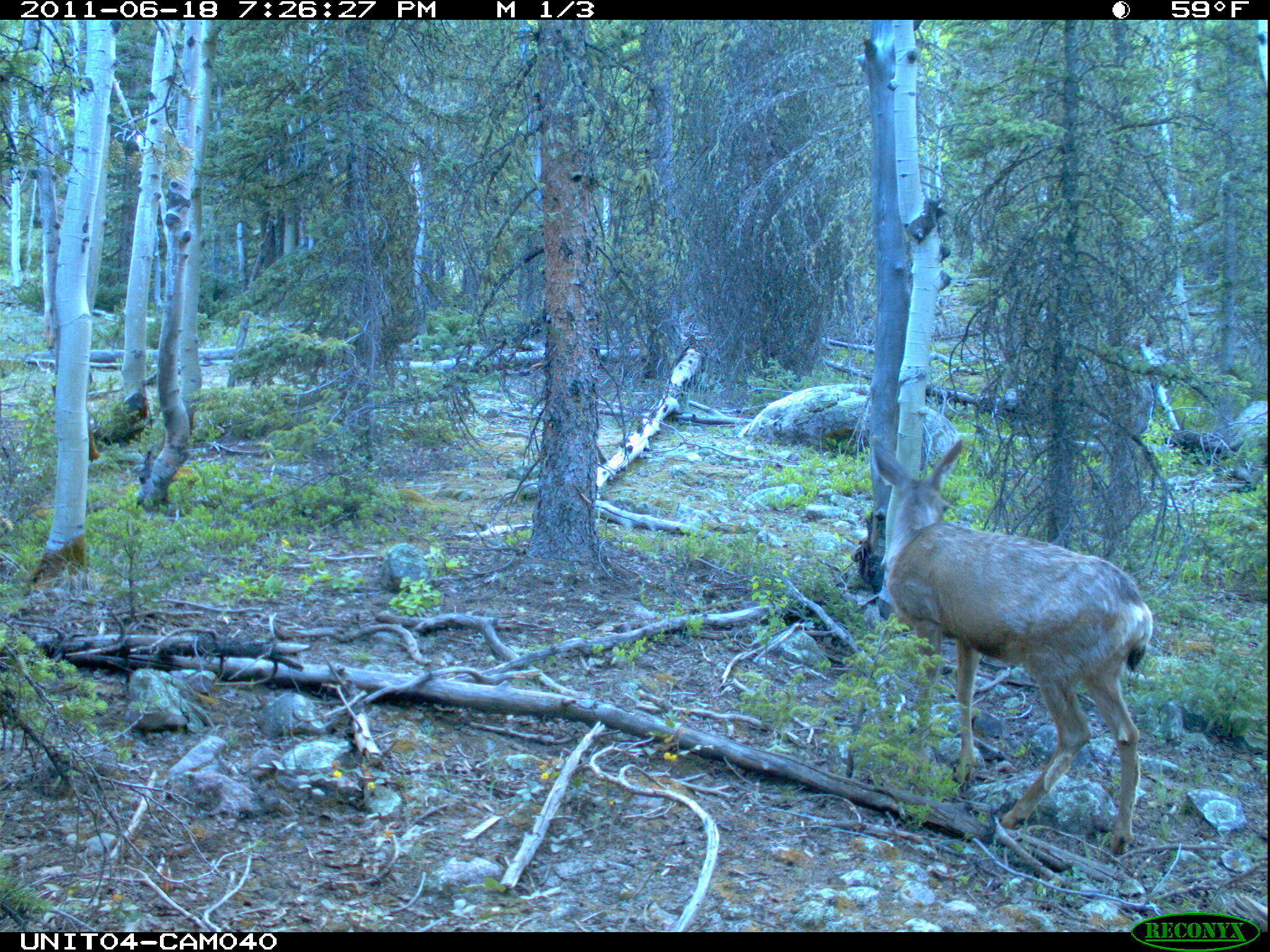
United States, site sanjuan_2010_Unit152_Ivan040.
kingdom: Animalia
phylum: Chordata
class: Mammalia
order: Artiodactyla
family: Cervidae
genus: Odocoileus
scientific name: Odocoileus hemionus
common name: mule deer